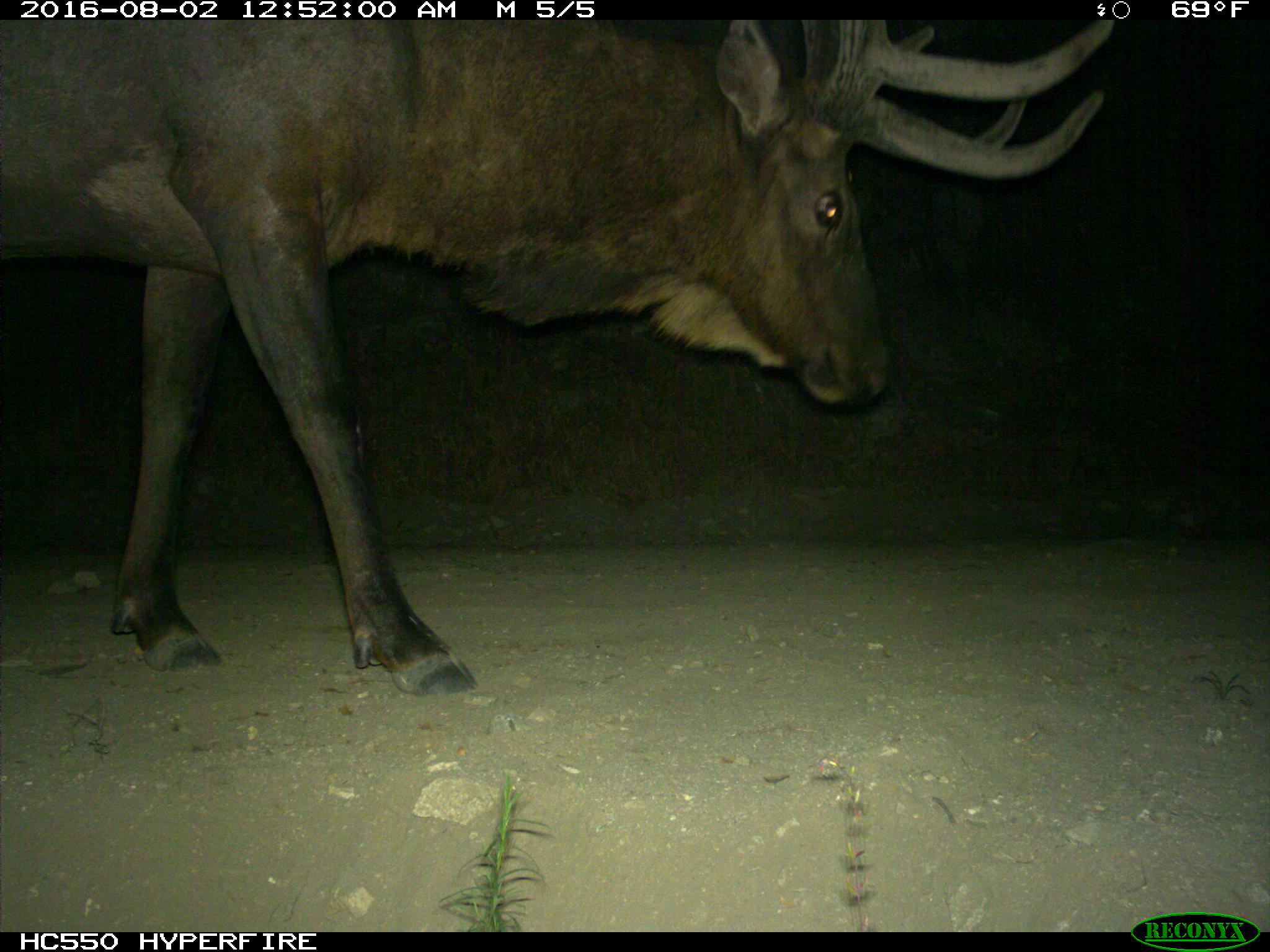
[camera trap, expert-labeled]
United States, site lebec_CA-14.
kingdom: Animalia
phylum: Chordata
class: Mammalia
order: Artiodactyla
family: Cervidae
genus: Cervus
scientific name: Cervus canadensis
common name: elk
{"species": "Cervus canadensis (elk)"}